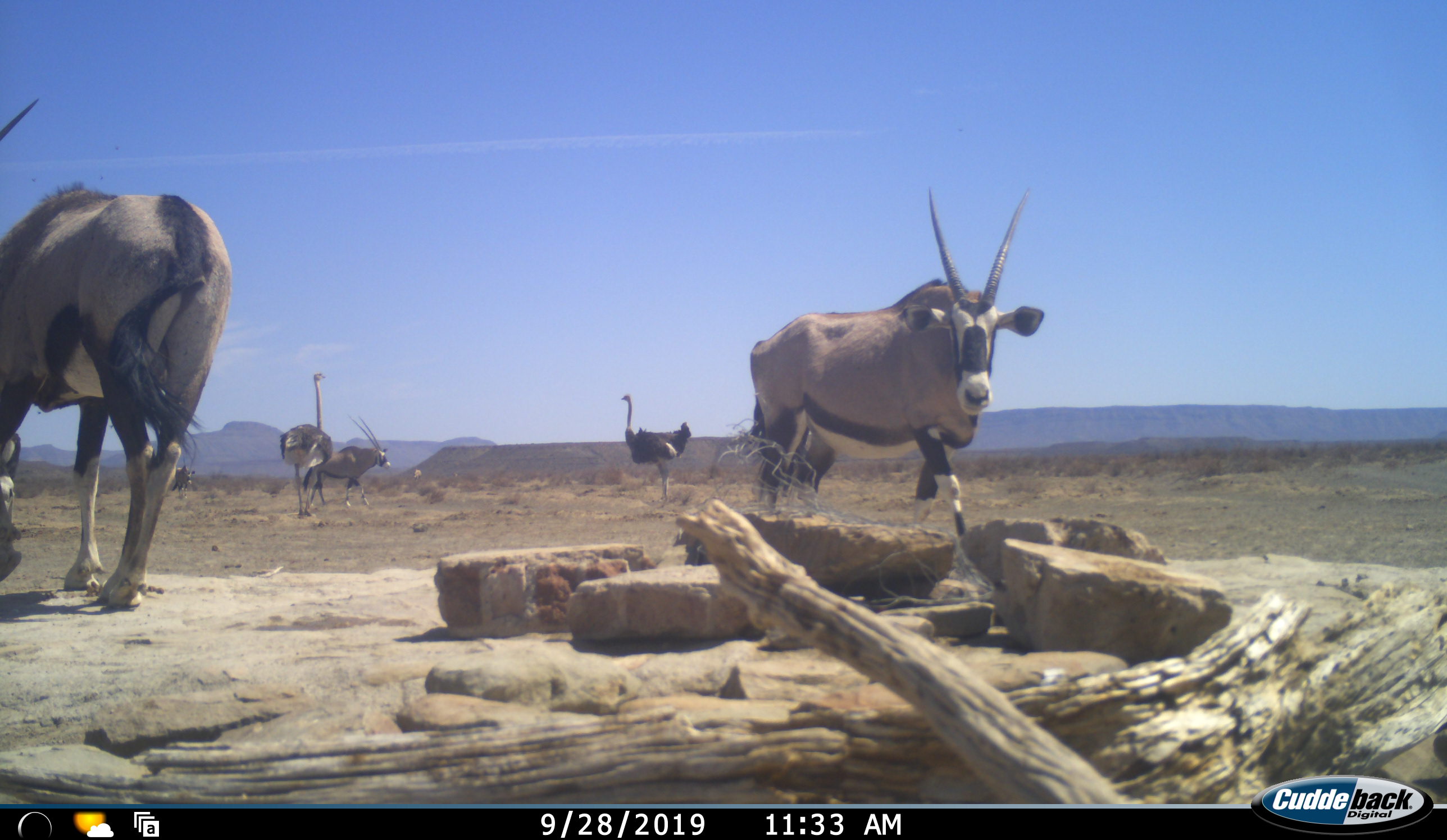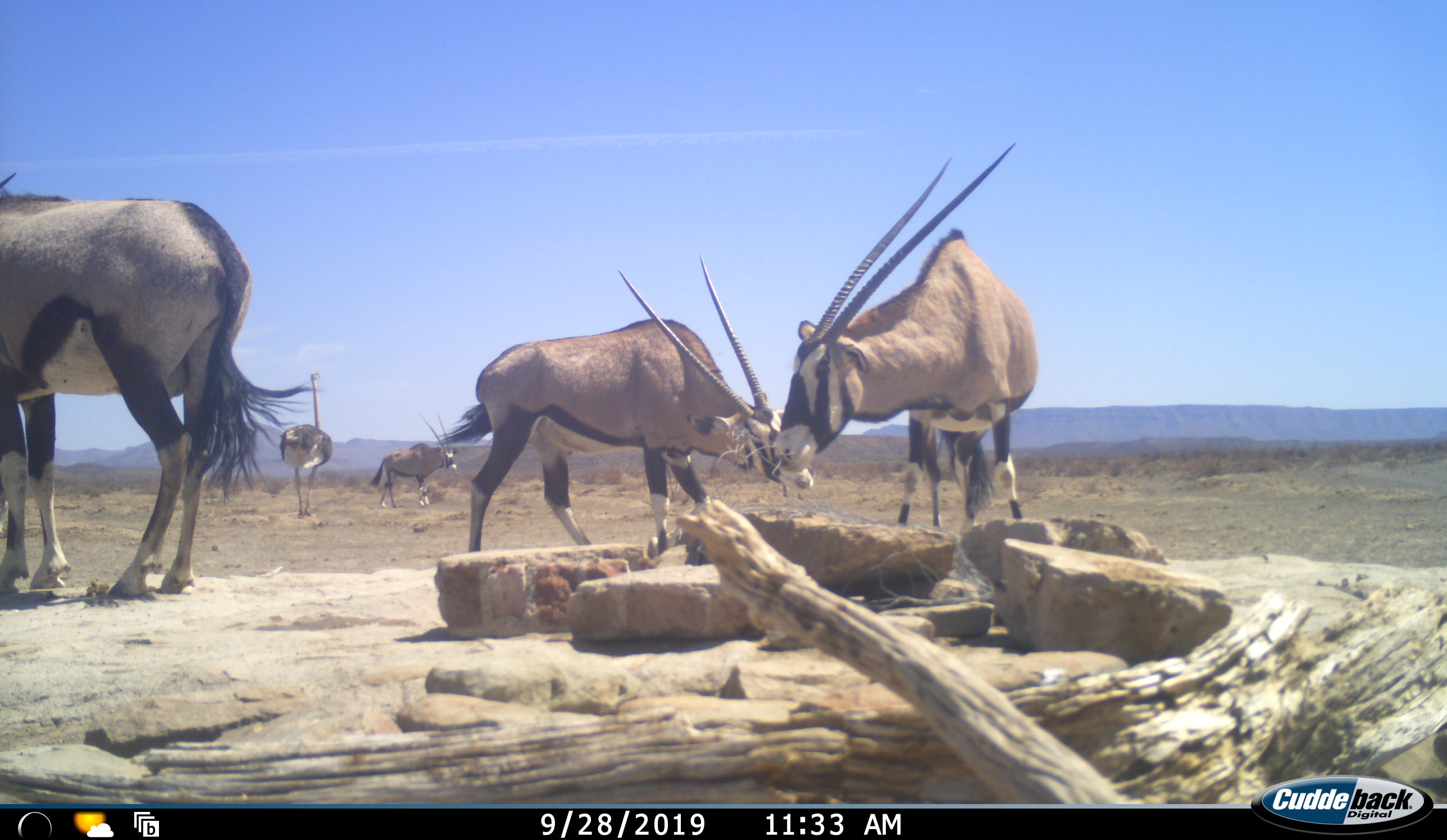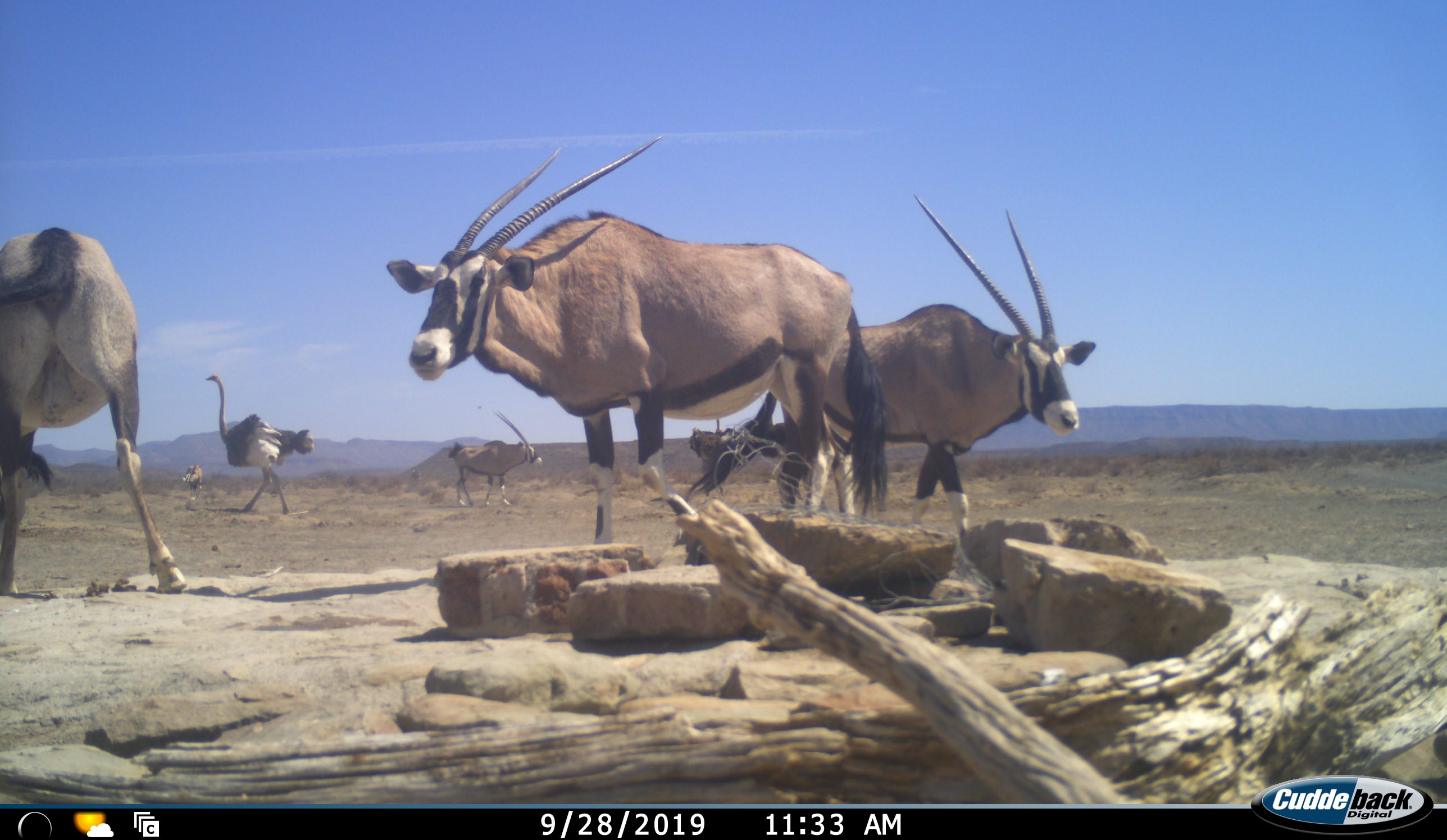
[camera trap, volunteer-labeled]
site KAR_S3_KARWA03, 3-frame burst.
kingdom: Animalia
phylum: Chordata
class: Mammalia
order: Artiodactyla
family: Bovidae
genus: Oryx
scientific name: Oryx gazella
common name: gemsbok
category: oryx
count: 4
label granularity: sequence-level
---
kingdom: Animalia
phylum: Chordata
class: Aves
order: Struthioniformes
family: Struthionidae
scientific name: Struthionidae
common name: ostrich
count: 2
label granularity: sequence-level